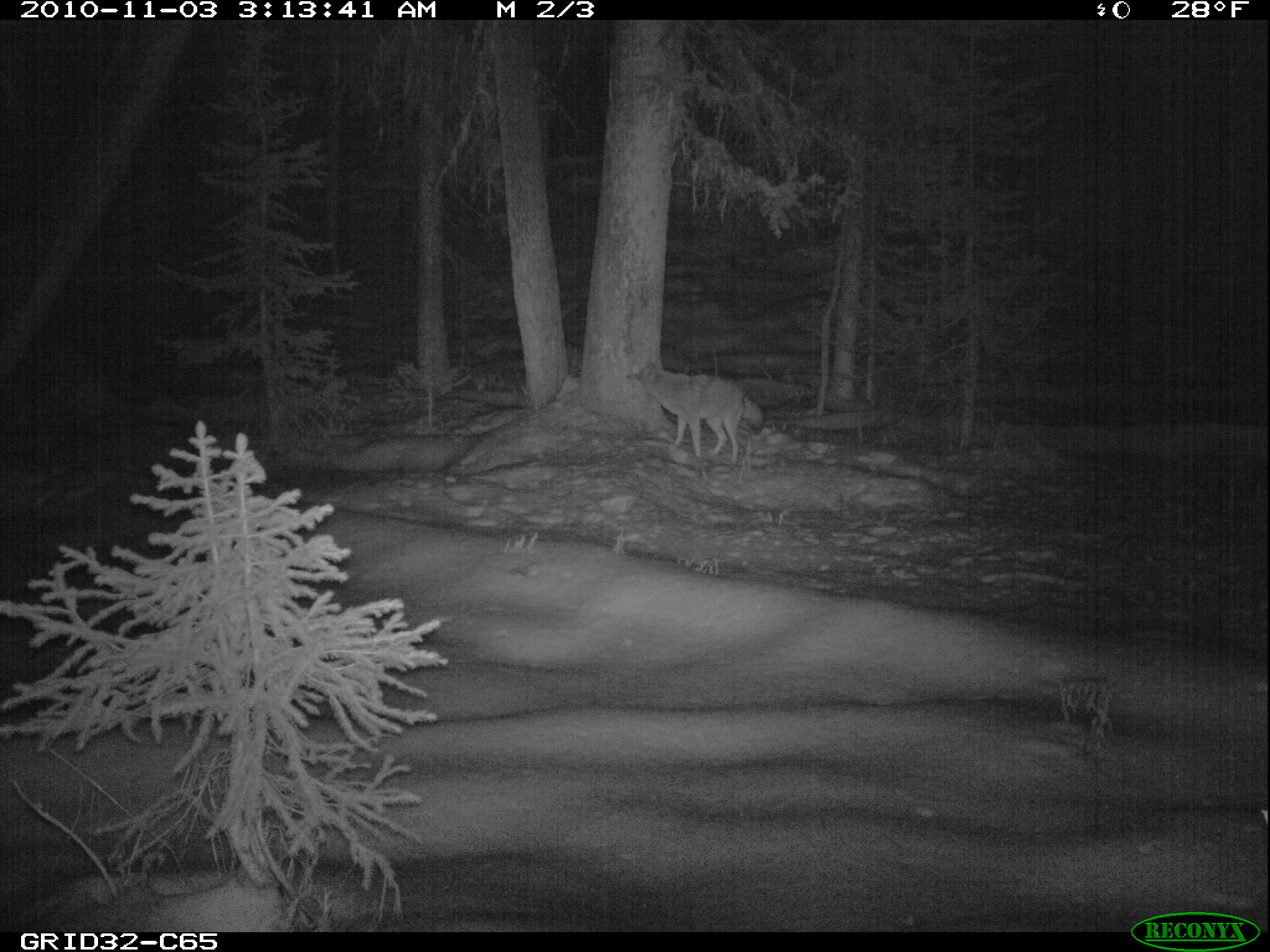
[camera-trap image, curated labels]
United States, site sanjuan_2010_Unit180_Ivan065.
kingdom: Animalia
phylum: Chordata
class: Mammalia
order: Carnivora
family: Canidae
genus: Canis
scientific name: Canis latrans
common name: coyote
Canis latrans (coyote).